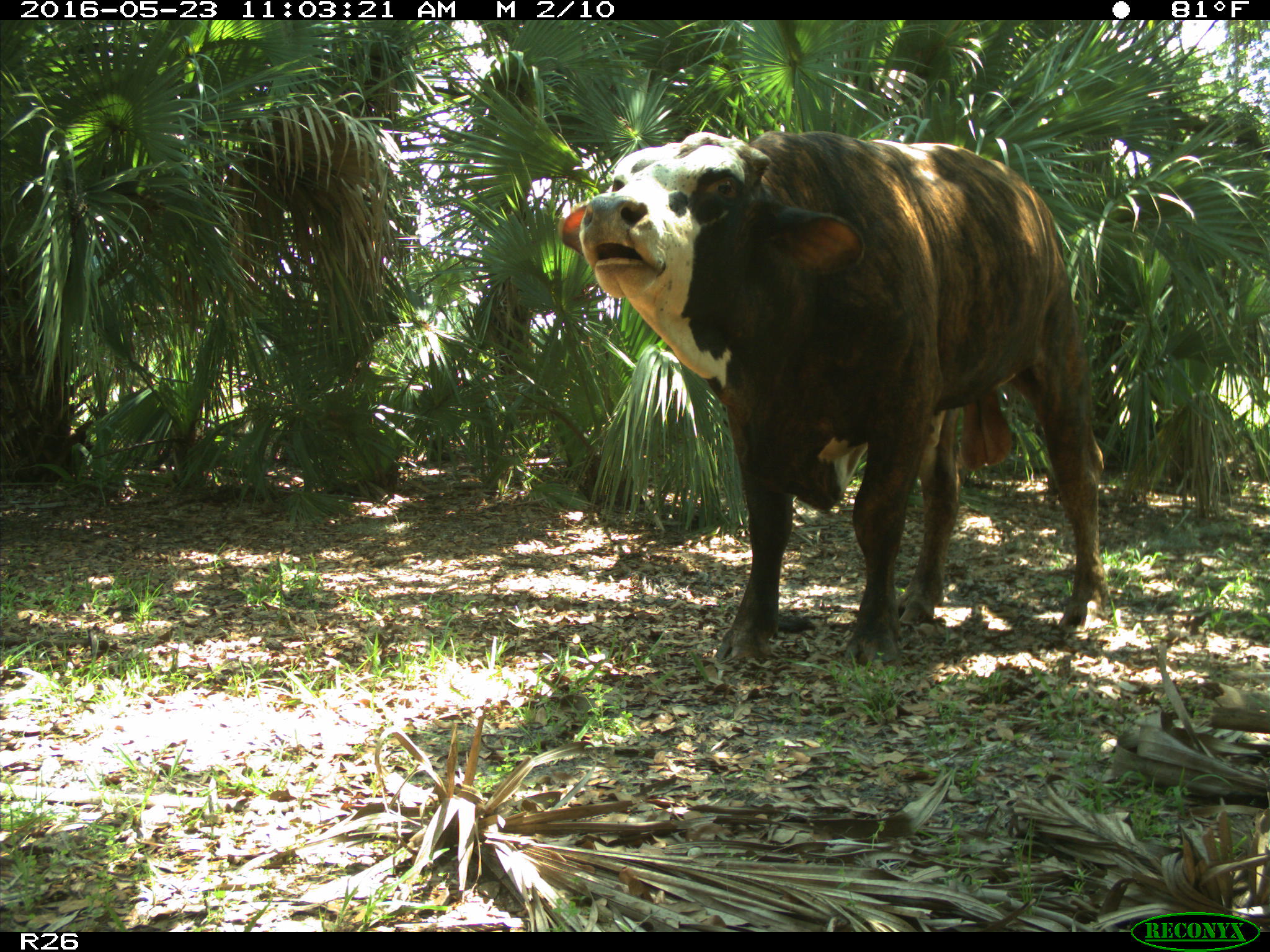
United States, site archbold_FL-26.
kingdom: Animalia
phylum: Chordata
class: Mammalia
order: Artiodactyla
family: Bovidae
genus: Bos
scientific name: Bos taurus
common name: domestic cow